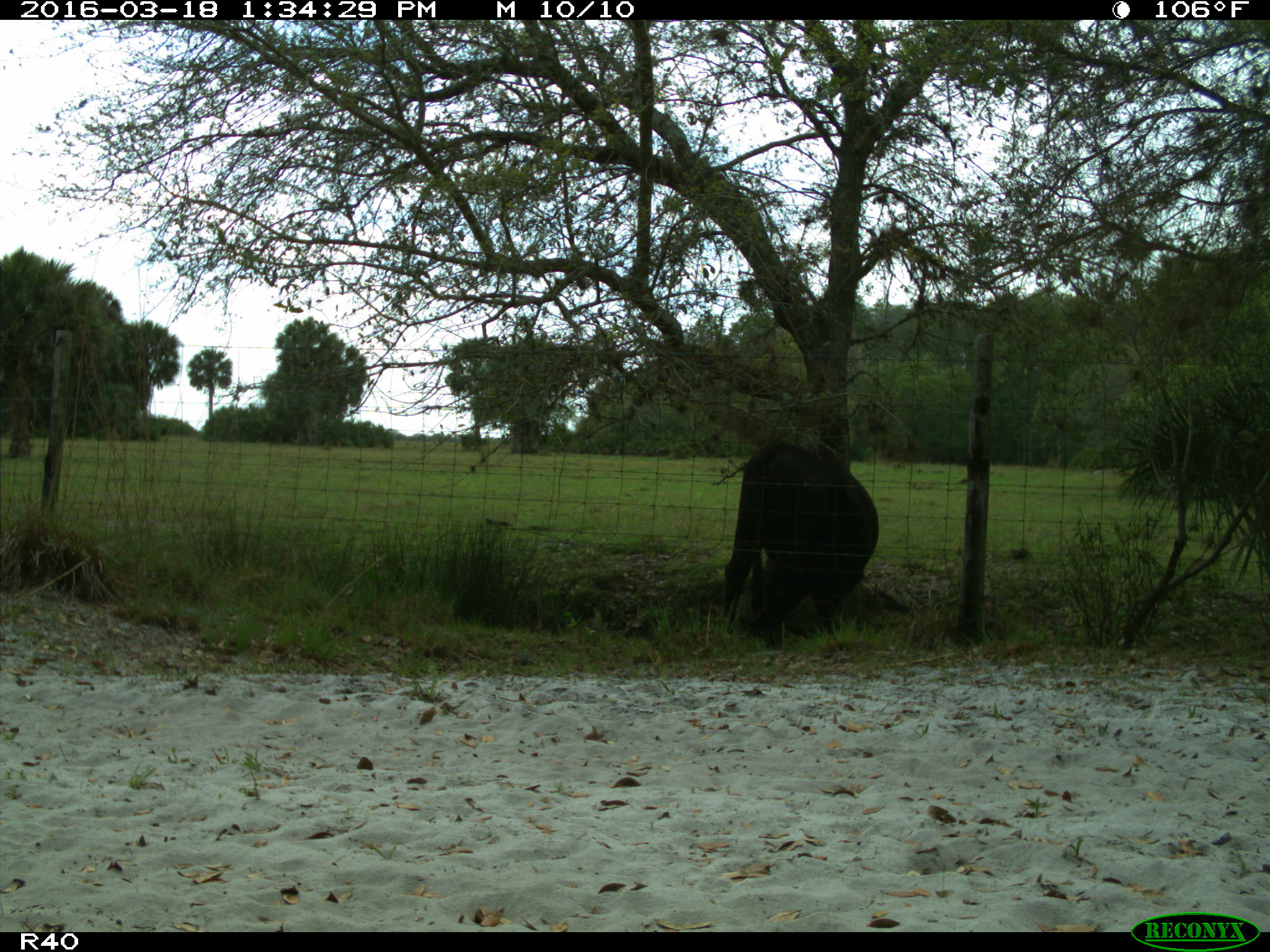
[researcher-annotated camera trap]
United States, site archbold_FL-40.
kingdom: Animalia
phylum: Chordata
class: Mammalia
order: Artiodactyla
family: Bovidae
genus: Bos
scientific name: Bos taurus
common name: domestic cow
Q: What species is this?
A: Bos taurus (domestic cow).